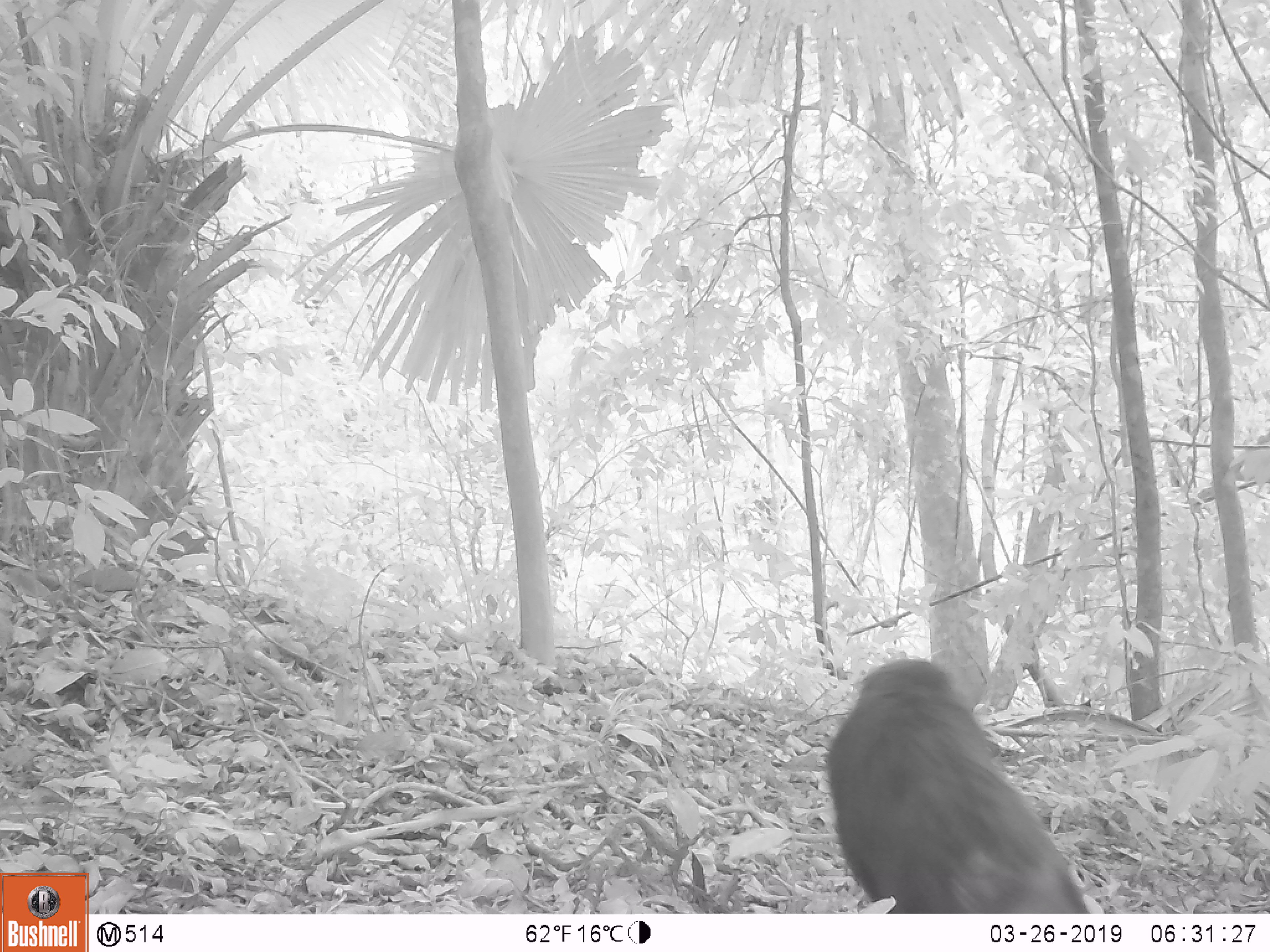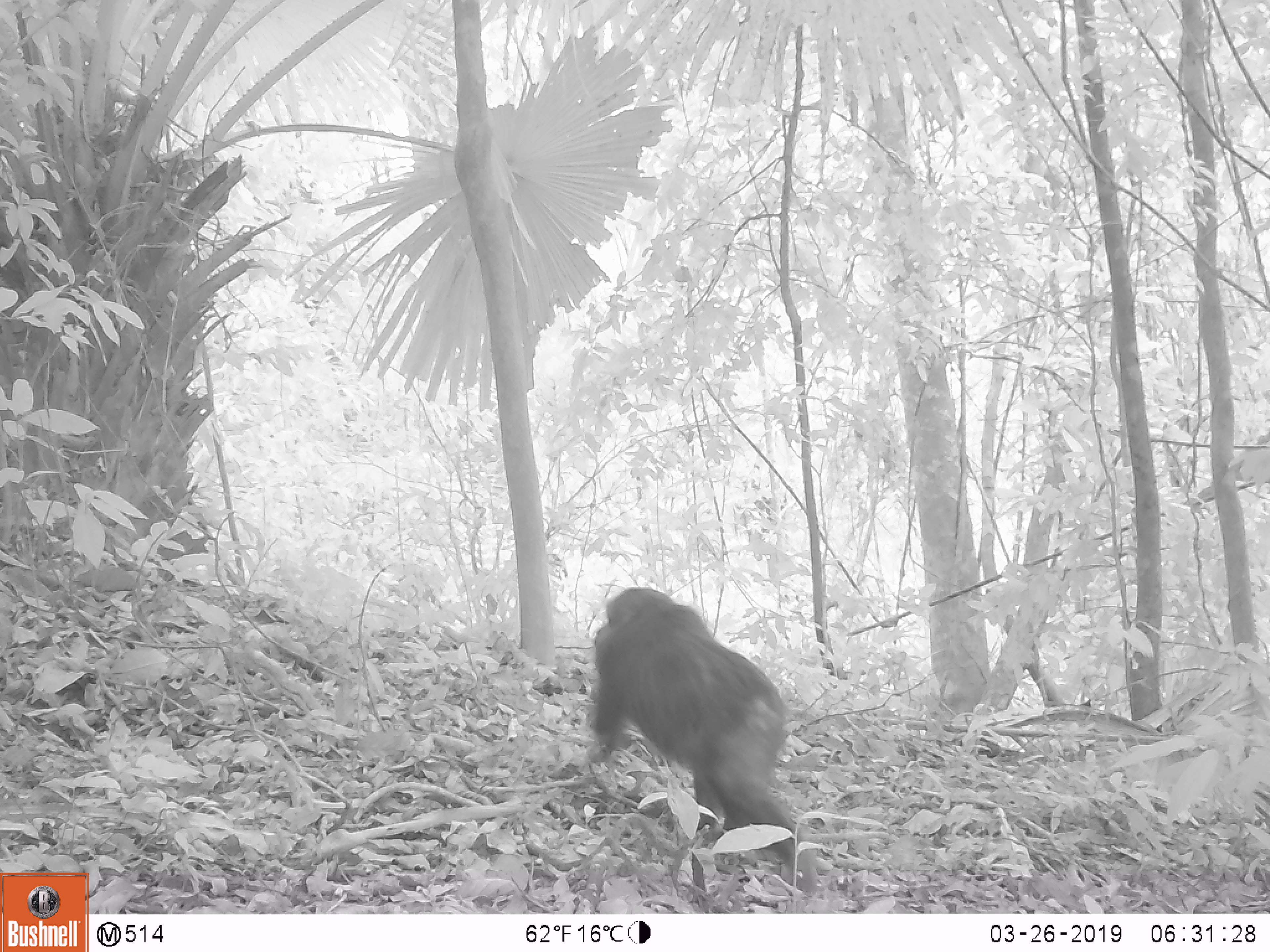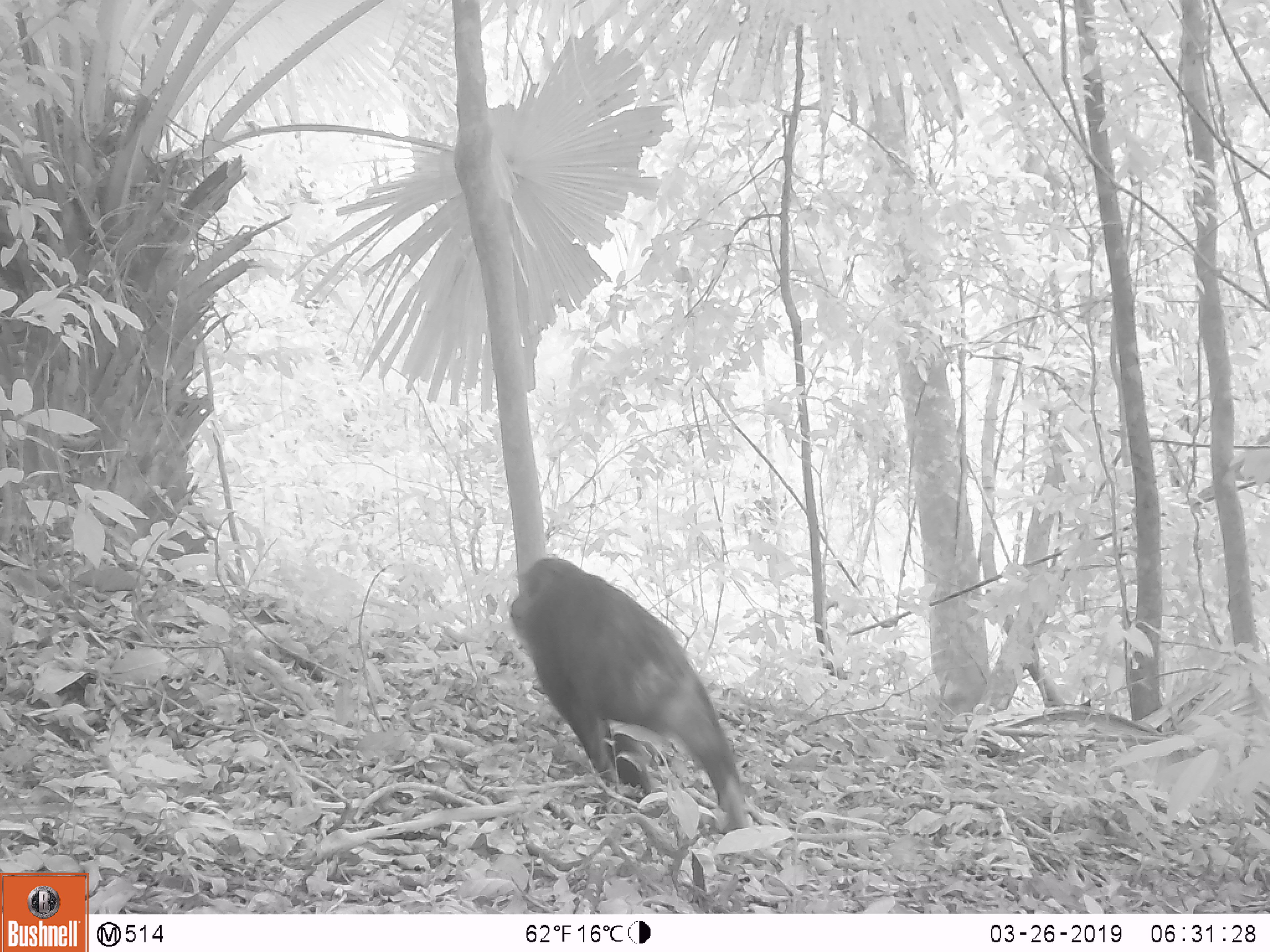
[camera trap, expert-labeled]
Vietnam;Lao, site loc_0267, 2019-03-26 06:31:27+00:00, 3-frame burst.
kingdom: Animalia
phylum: Chordata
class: Mammalia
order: Primates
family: Cercopithecidae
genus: Macaca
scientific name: Macaca arctoides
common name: stump-tailed macaque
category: stump tailed macaque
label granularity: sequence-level